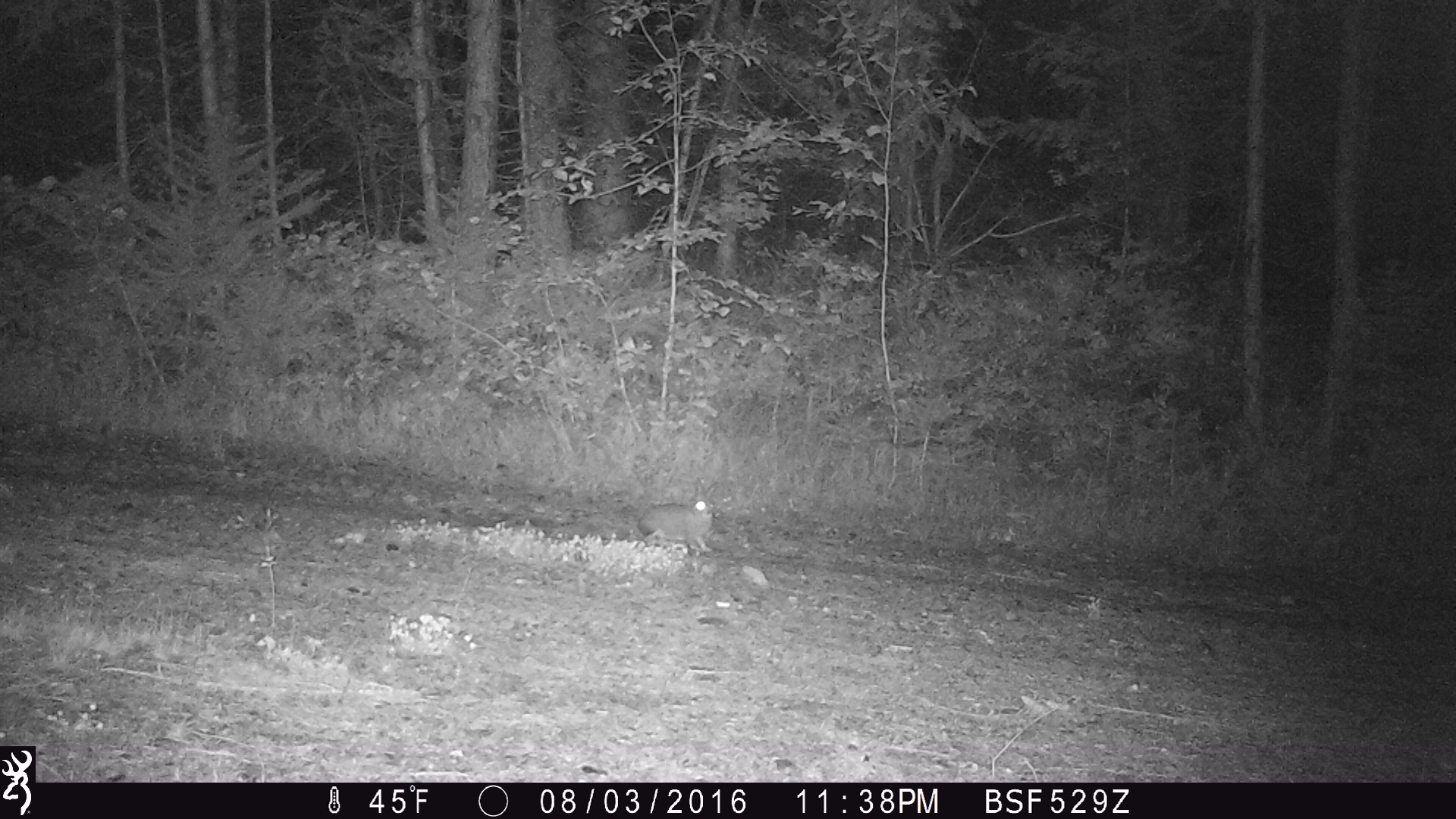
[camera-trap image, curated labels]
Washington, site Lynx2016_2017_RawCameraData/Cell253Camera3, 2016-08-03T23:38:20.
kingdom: Animalia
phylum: Chordata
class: Mammalia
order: Lagomorpha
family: Leporidae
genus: Lepus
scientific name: Lepus americanus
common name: snowshoe hare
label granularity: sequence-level